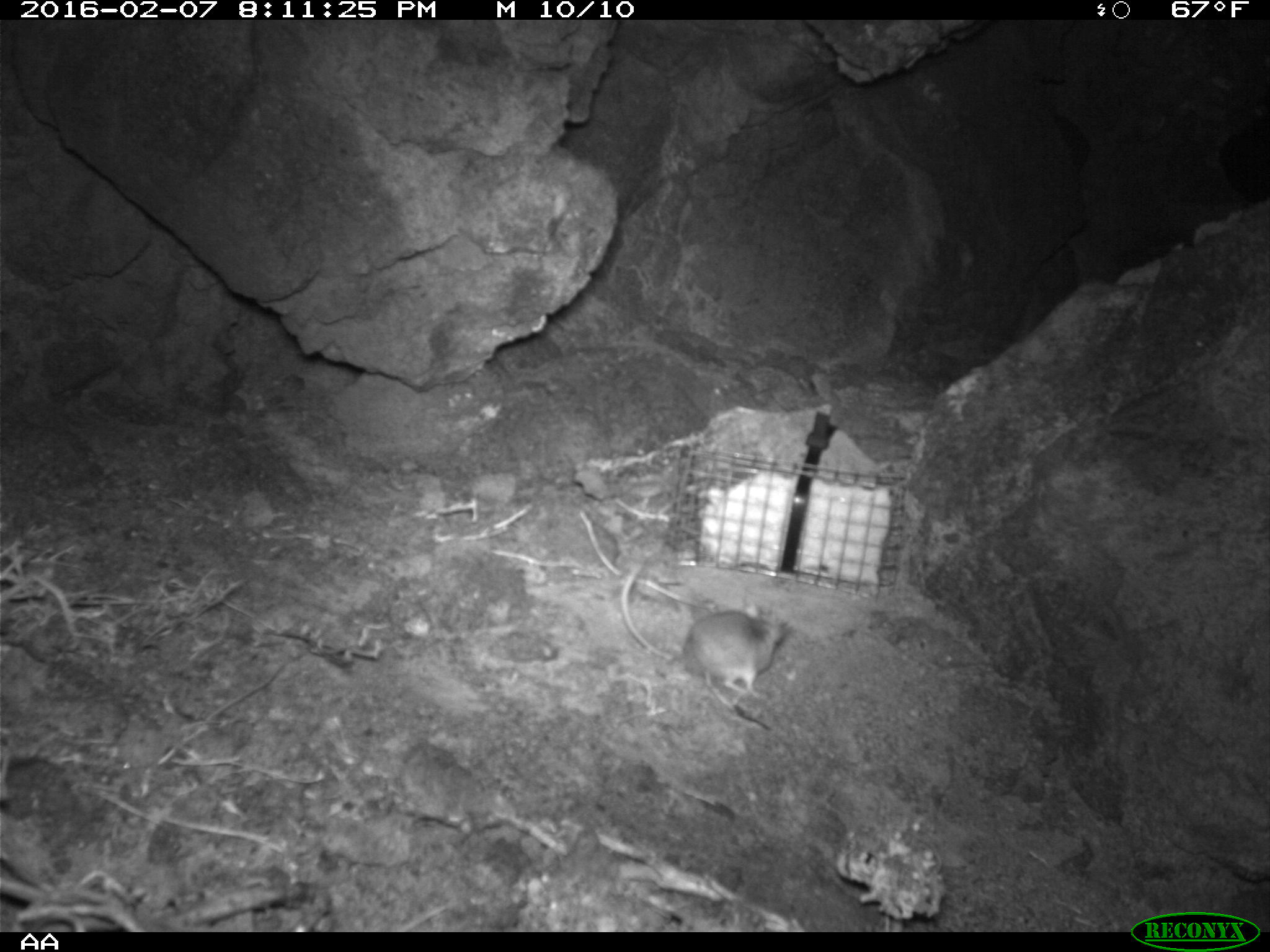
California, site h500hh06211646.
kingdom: Animalia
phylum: Chordata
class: Mammalia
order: Rodentia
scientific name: Rodentia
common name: rodent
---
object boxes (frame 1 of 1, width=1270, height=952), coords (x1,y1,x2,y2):
rodent: (620,560,790,700)